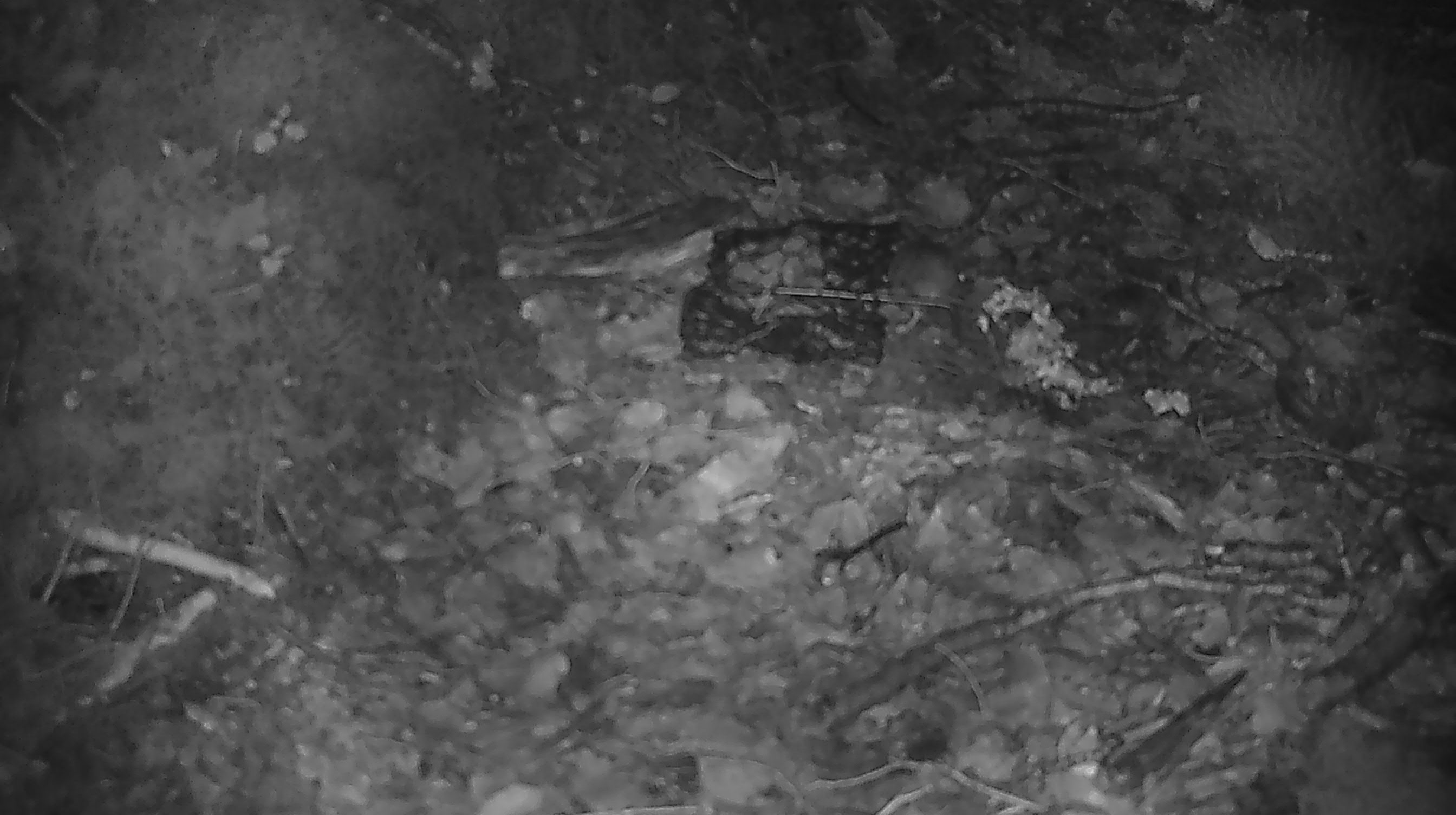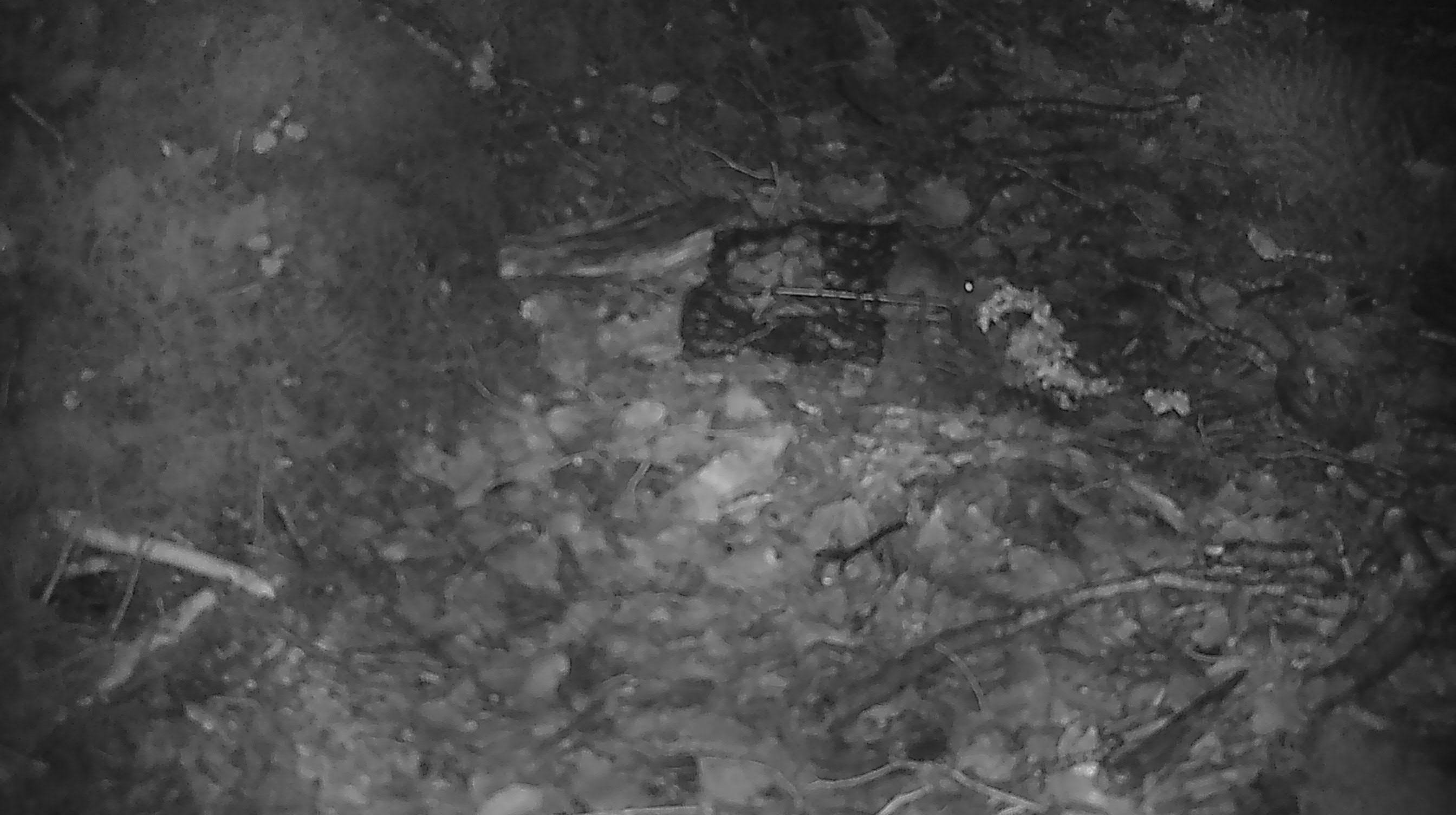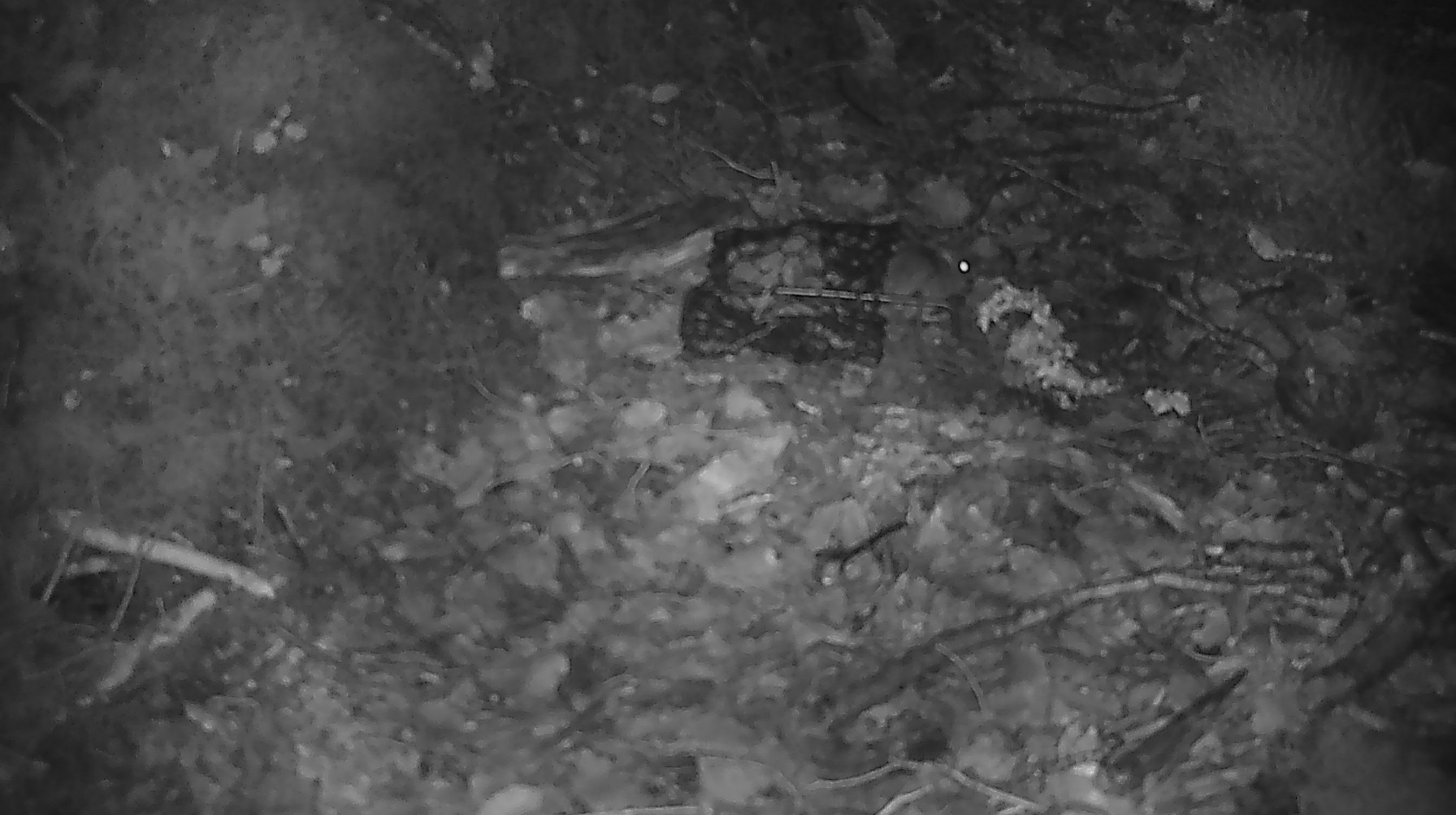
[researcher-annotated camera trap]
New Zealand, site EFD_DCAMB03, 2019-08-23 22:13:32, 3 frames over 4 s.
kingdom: Animalia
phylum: Chordata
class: Mammalia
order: Rodentia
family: Muridae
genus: Mus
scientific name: Mus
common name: mouse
Mouse (Mus).